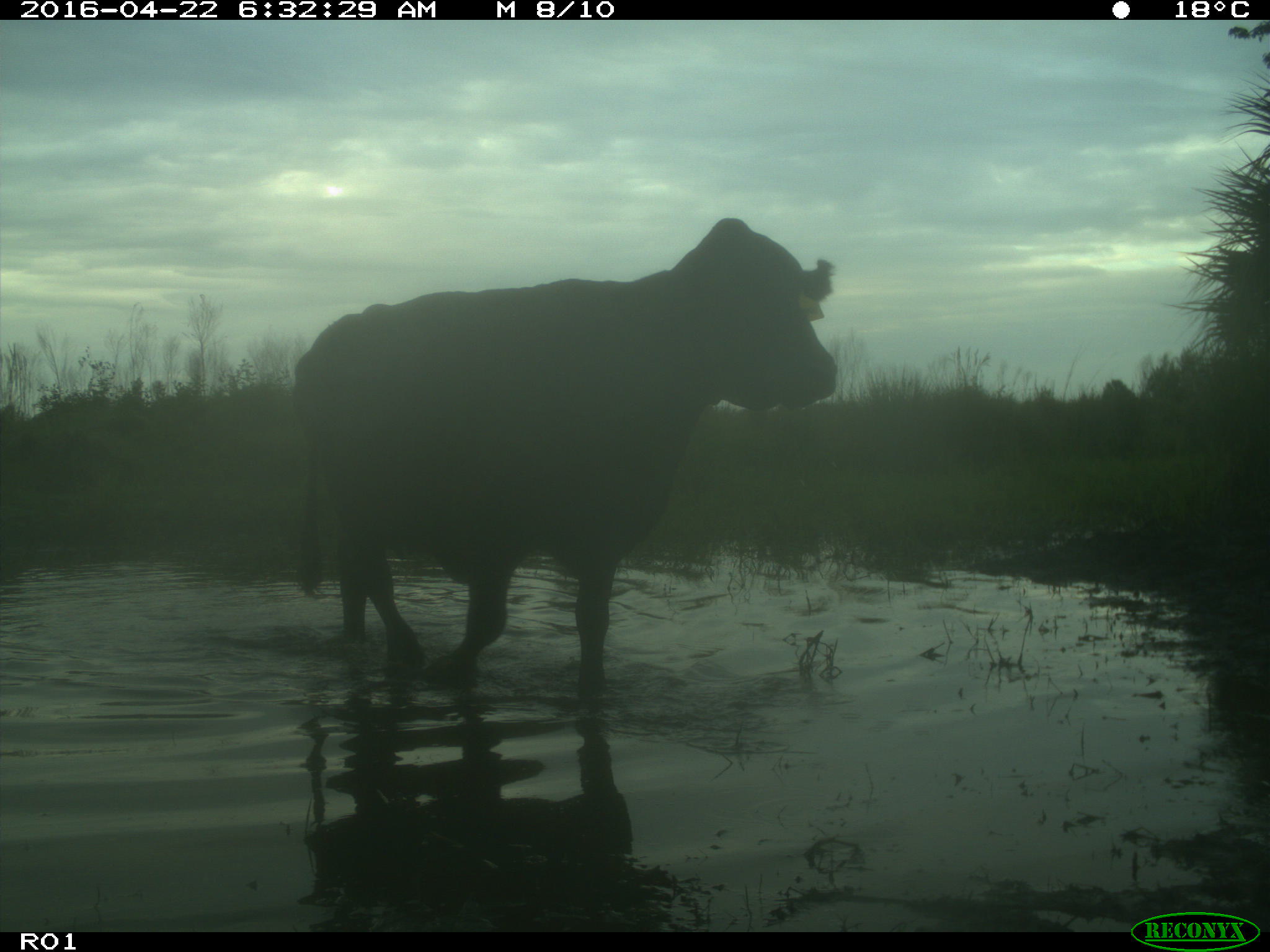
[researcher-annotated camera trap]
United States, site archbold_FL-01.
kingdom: Animalia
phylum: Chordata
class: Mammalia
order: Artiodactyla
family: Bovidae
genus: Bos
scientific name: Bos taurus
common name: domestic cow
Bos taurus (domestic cow).